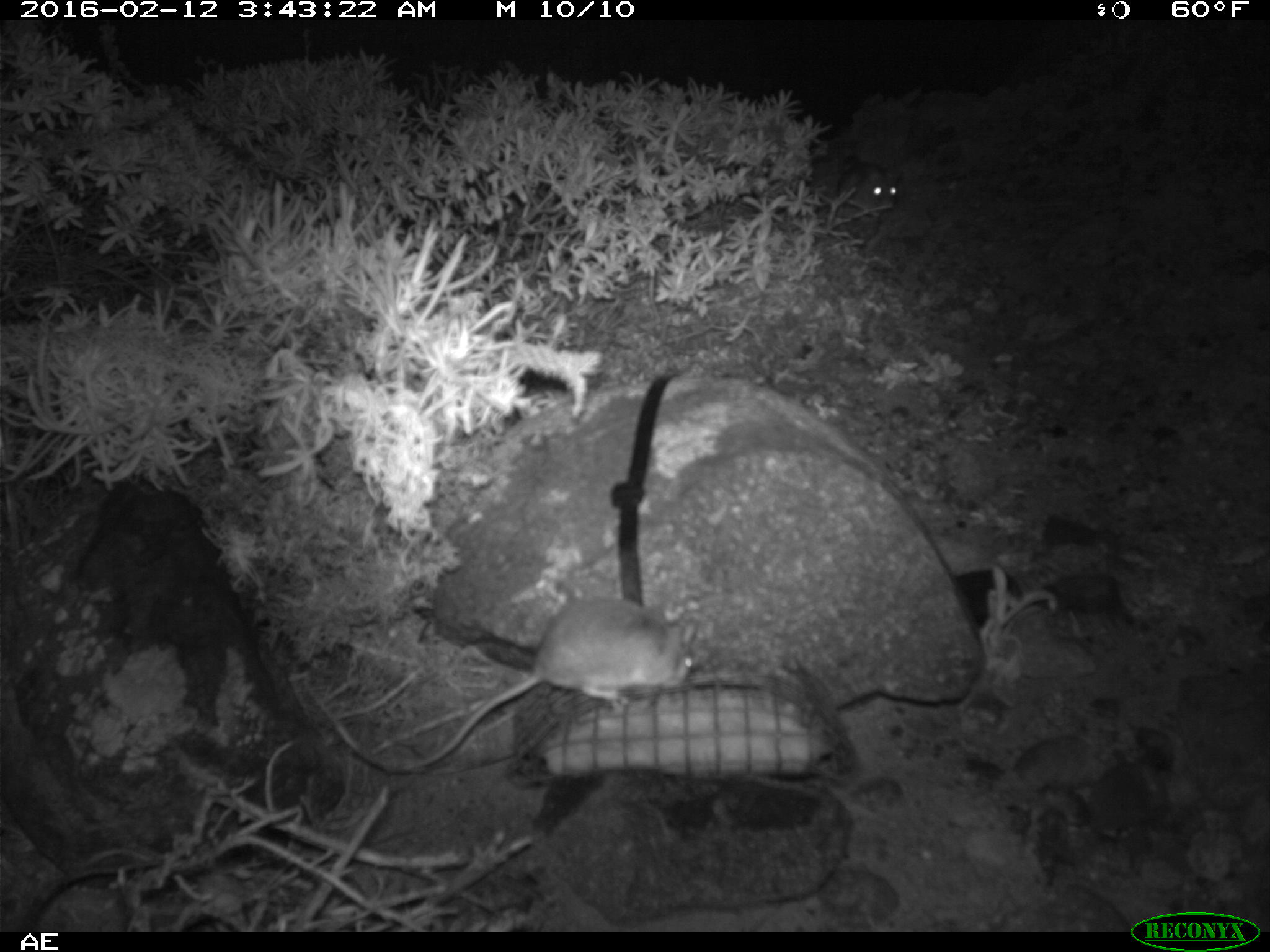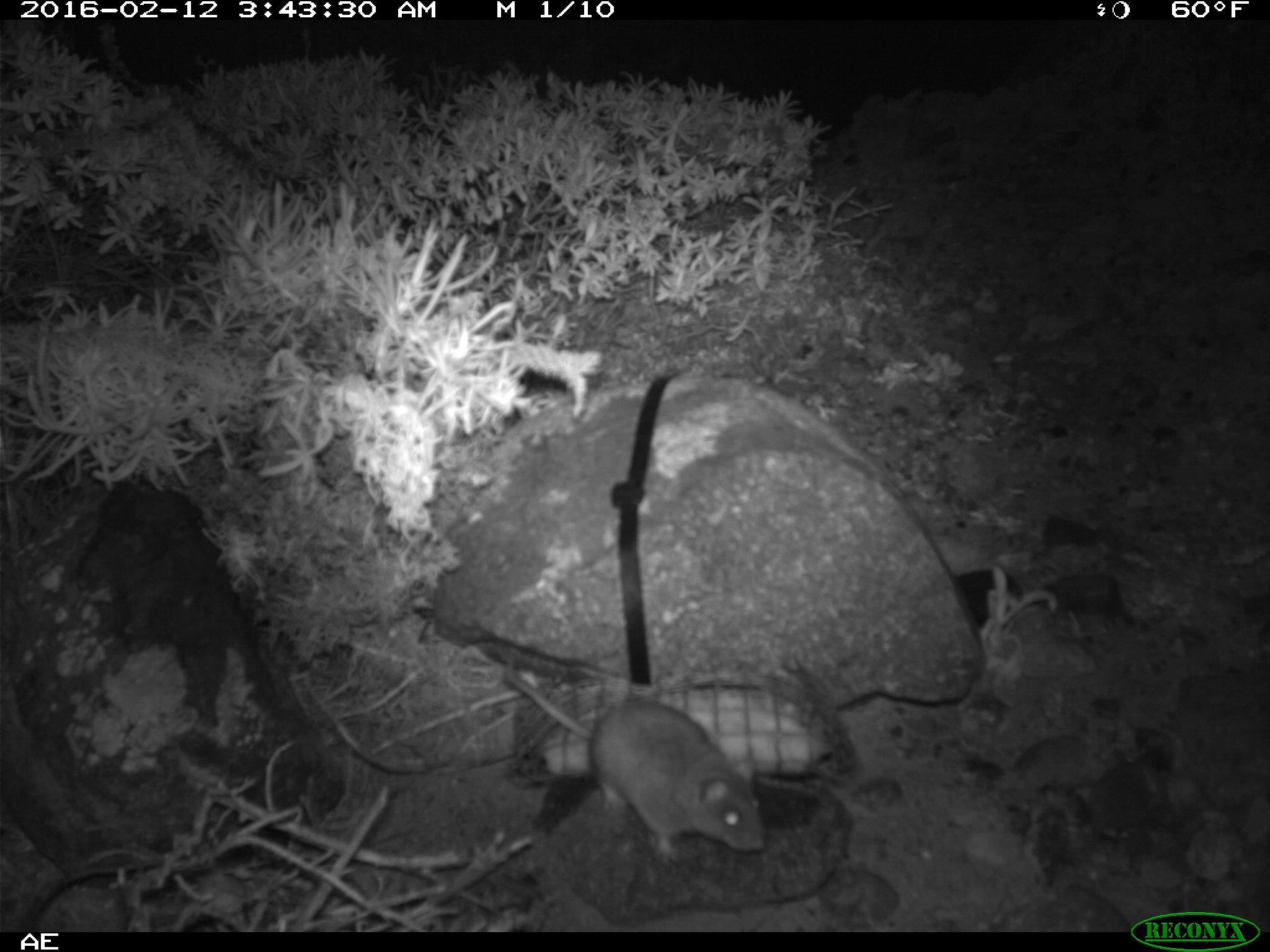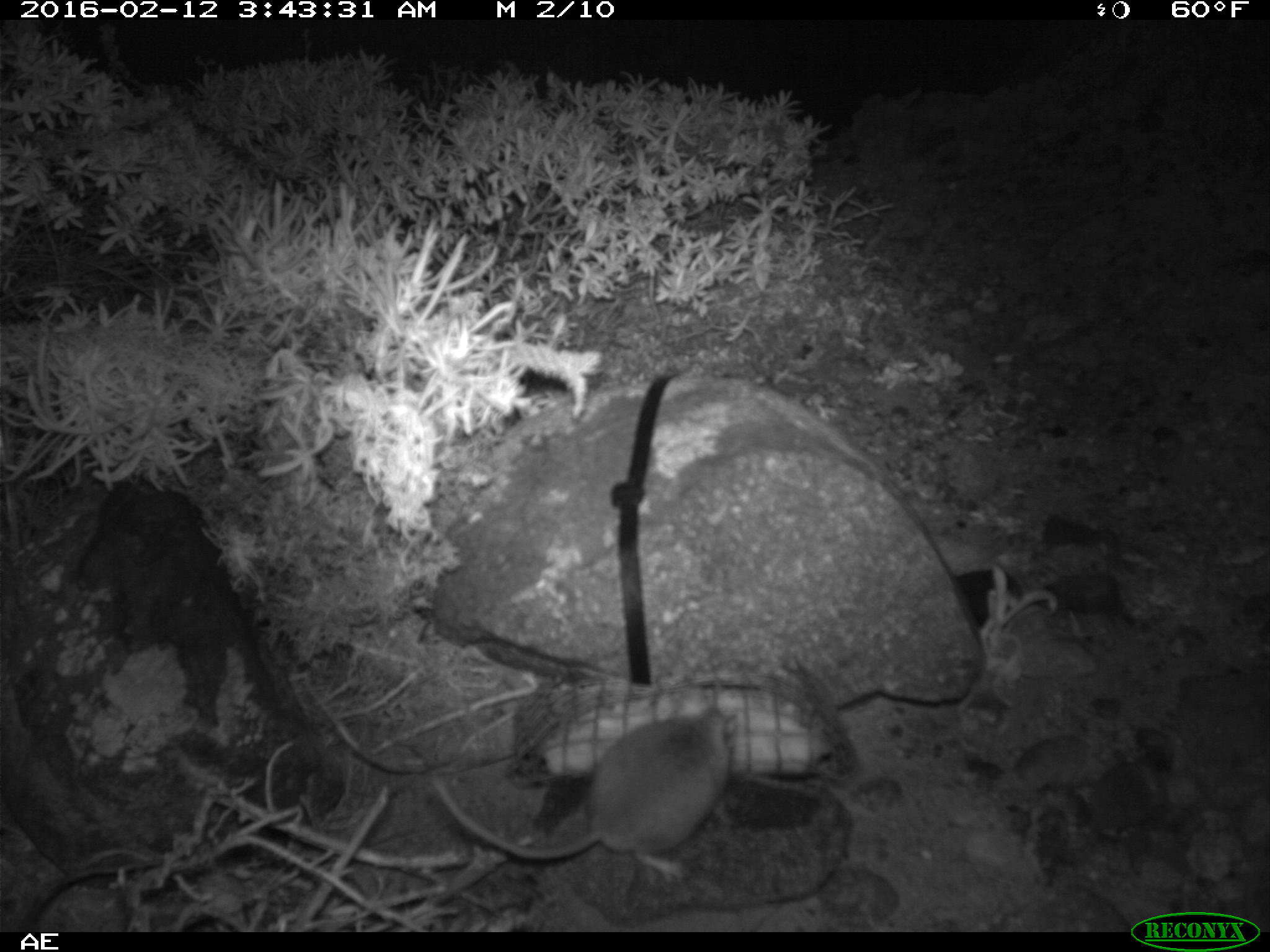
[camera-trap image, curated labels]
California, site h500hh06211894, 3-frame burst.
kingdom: Animalia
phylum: Chordata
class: Mammalia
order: Rodentia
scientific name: Rodentia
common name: rodent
Rodent (Rodentia).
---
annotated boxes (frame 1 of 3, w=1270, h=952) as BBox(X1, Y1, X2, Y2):
rodent: BBox(401, 597, 694, 770); BBox(837, 154, 900, 216)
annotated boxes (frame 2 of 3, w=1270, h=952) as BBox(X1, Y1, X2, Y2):
rodent: BBox(496, 663, 765, 862)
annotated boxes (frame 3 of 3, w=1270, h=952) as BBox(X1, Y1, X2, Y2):
rodent: BBox(431, 708, 730, 883)